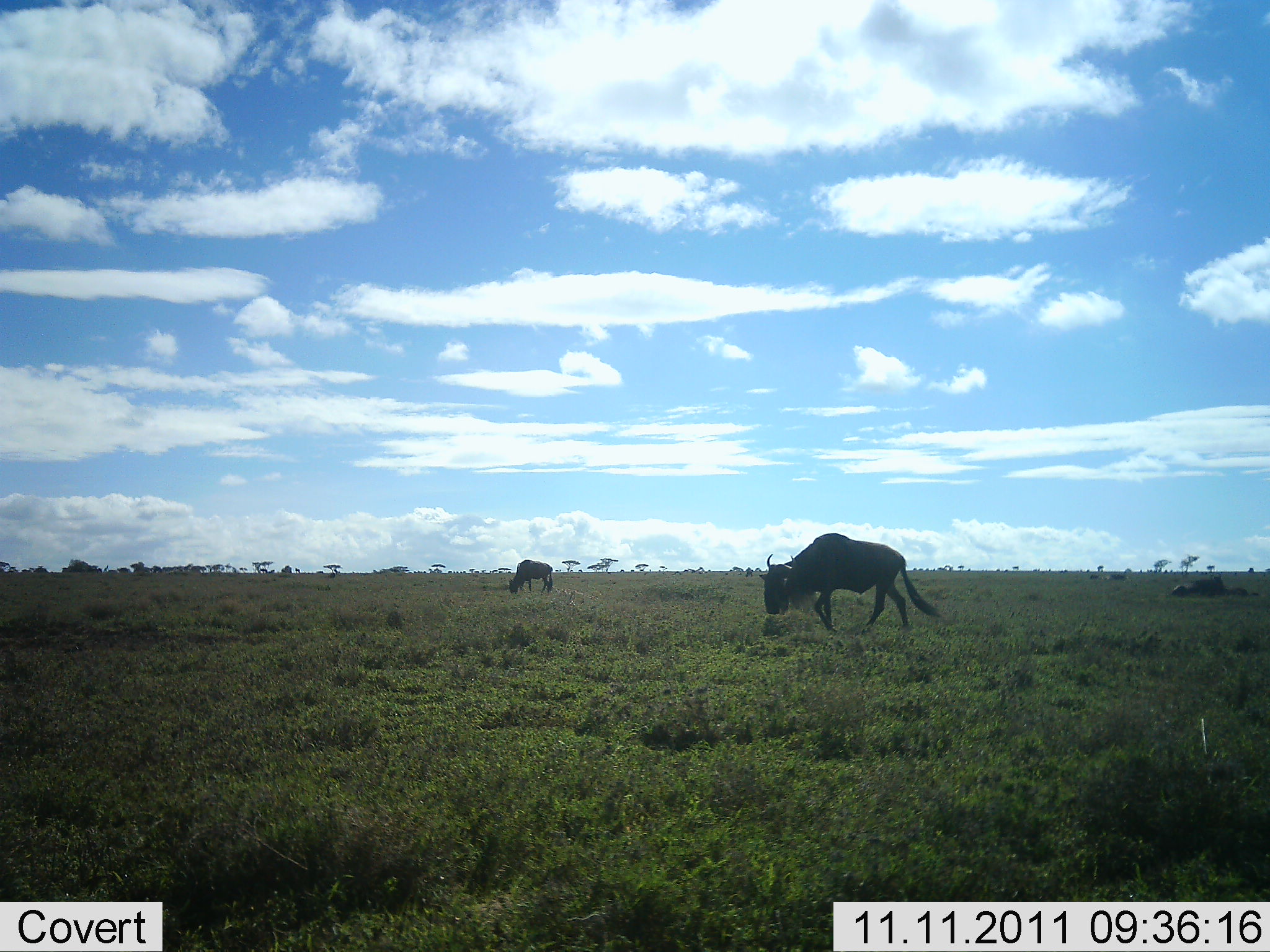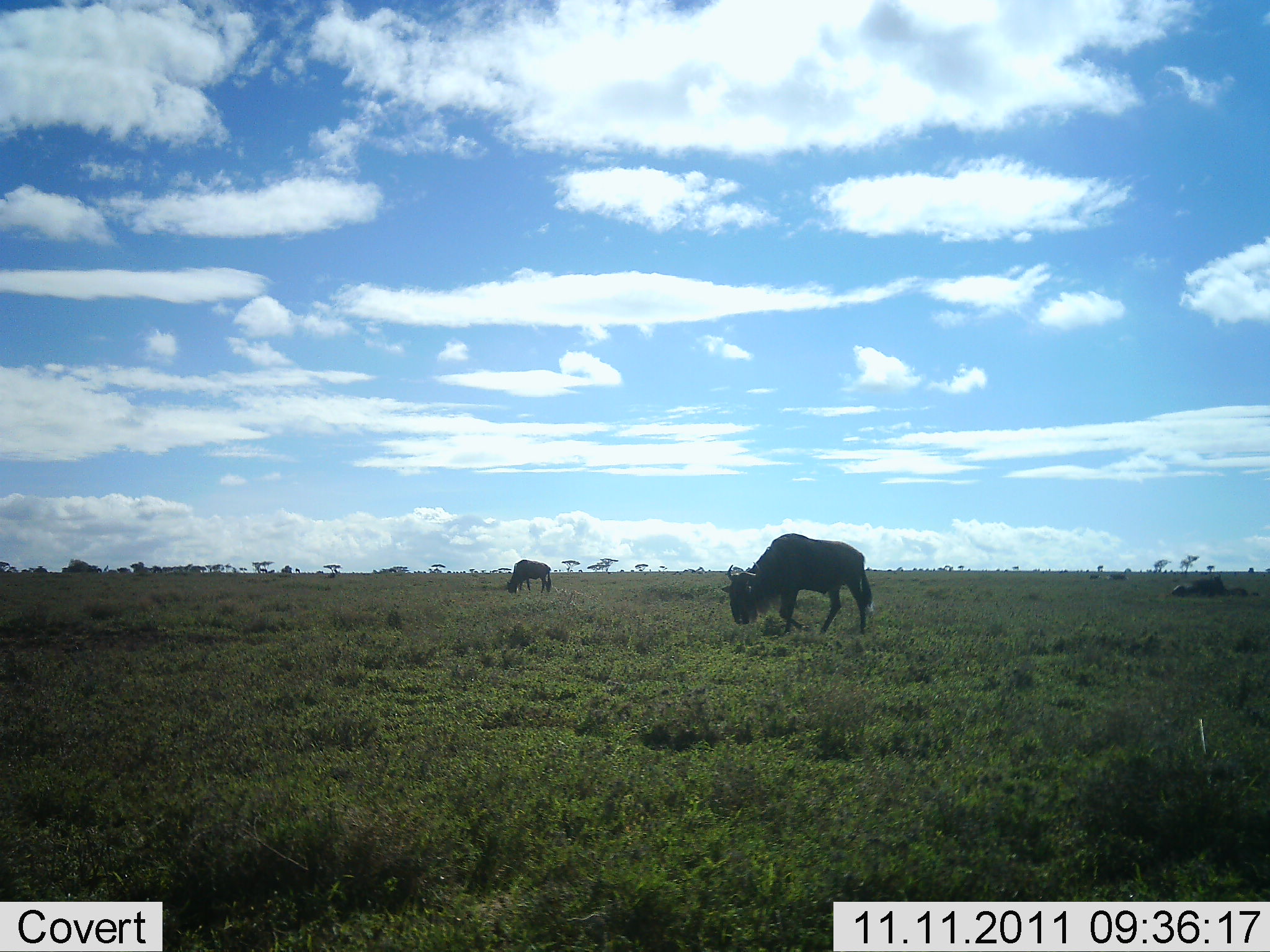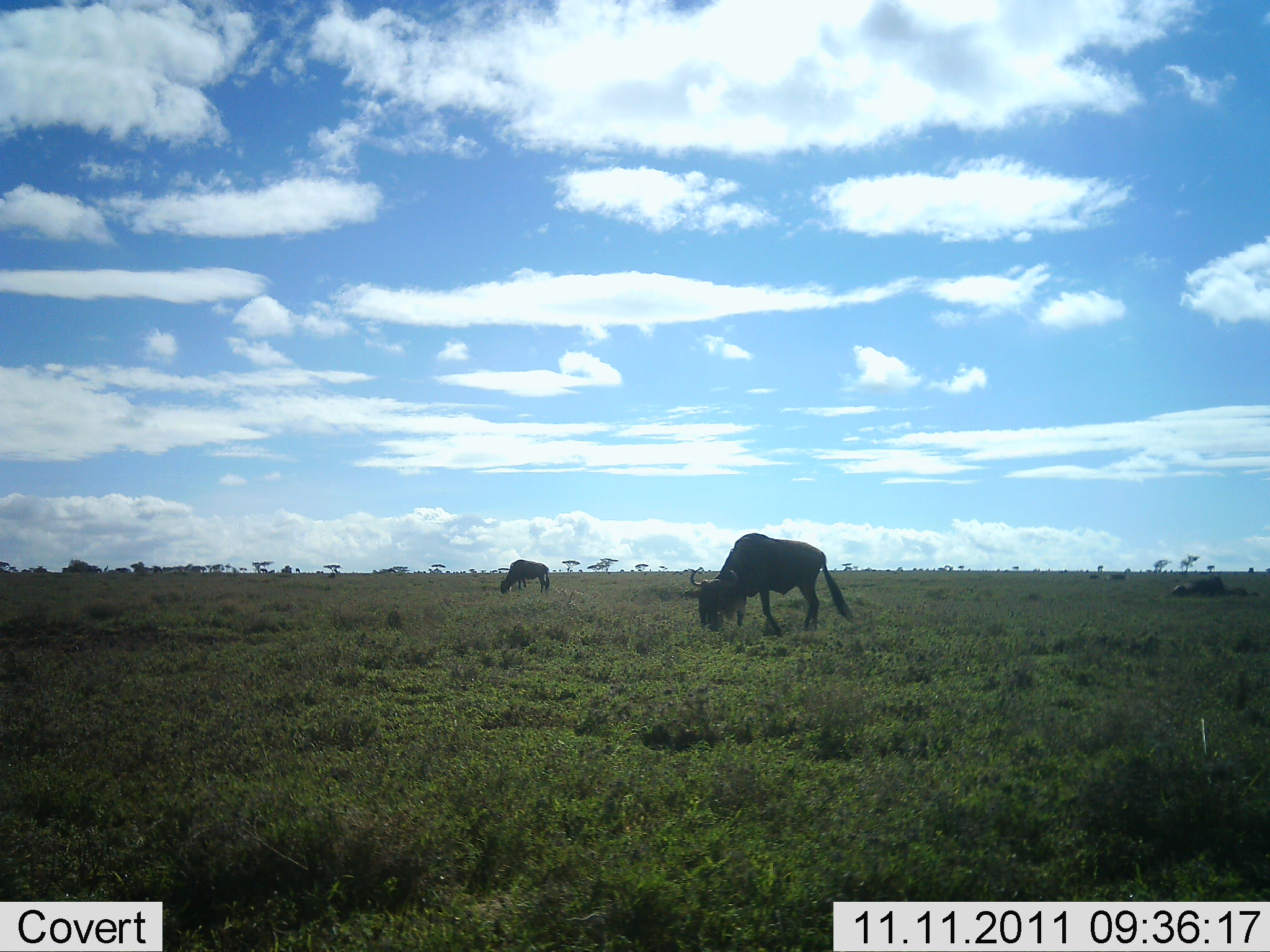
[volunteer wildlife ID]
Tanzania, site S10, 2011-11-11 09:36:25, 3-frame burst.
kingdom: Animalia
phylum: Chordata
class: Mammalia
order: Artiodactyla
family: Bovidae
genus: Connochaetes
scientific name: Connochaetes taurinus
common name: blue wildebeest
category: wildebeest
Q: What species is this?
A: Wildebeest (blue wildebeest) (Connochaetes taurinus).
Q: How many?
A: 2.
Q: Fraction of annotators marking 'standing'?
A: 12%.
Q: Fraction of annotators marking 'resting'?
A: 0%.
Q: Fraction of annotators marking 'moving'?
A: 6%.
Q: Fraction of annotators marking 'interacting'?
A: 0%.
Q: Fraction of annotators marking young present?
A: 0%.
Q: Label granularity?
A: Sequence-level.